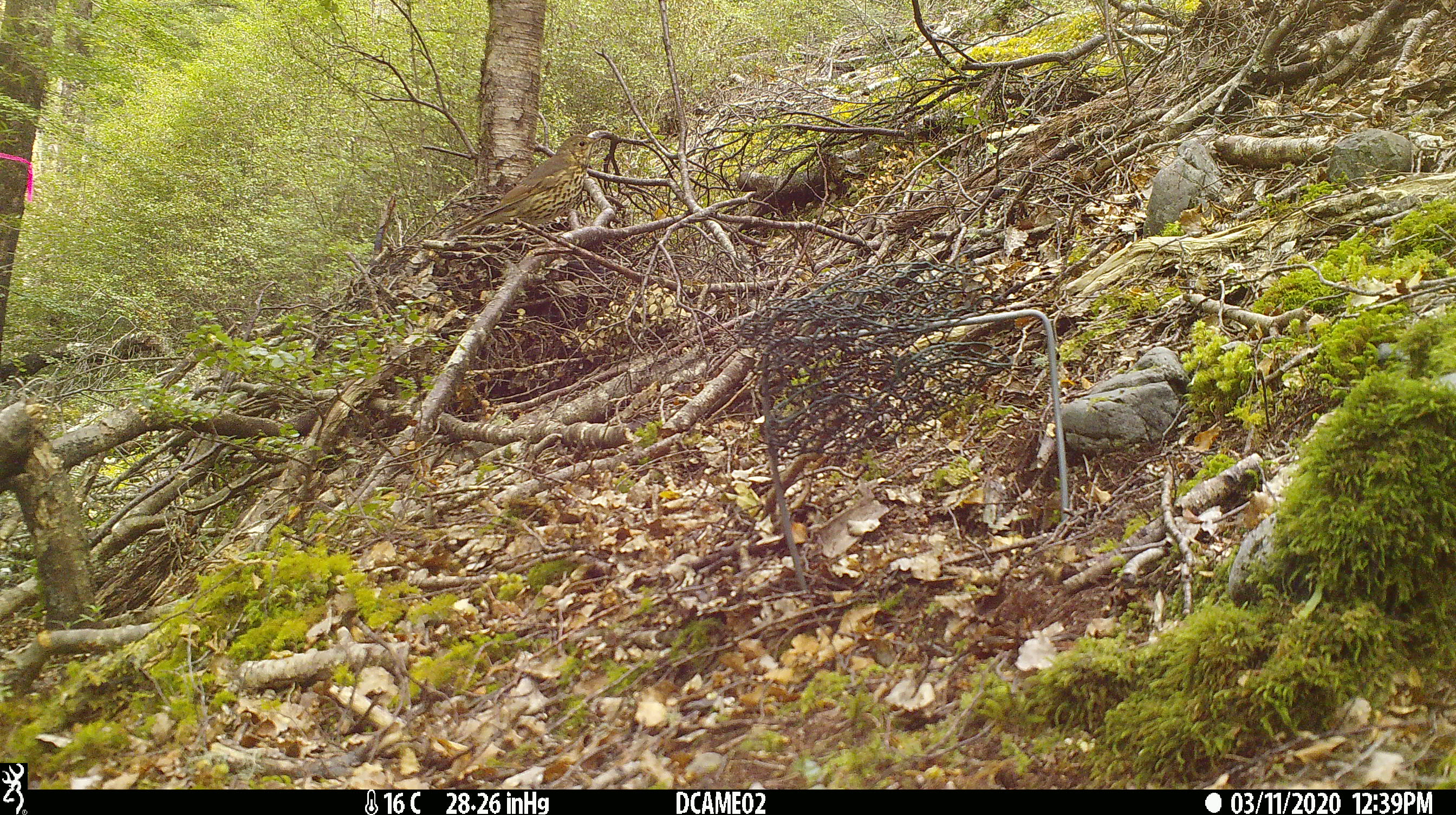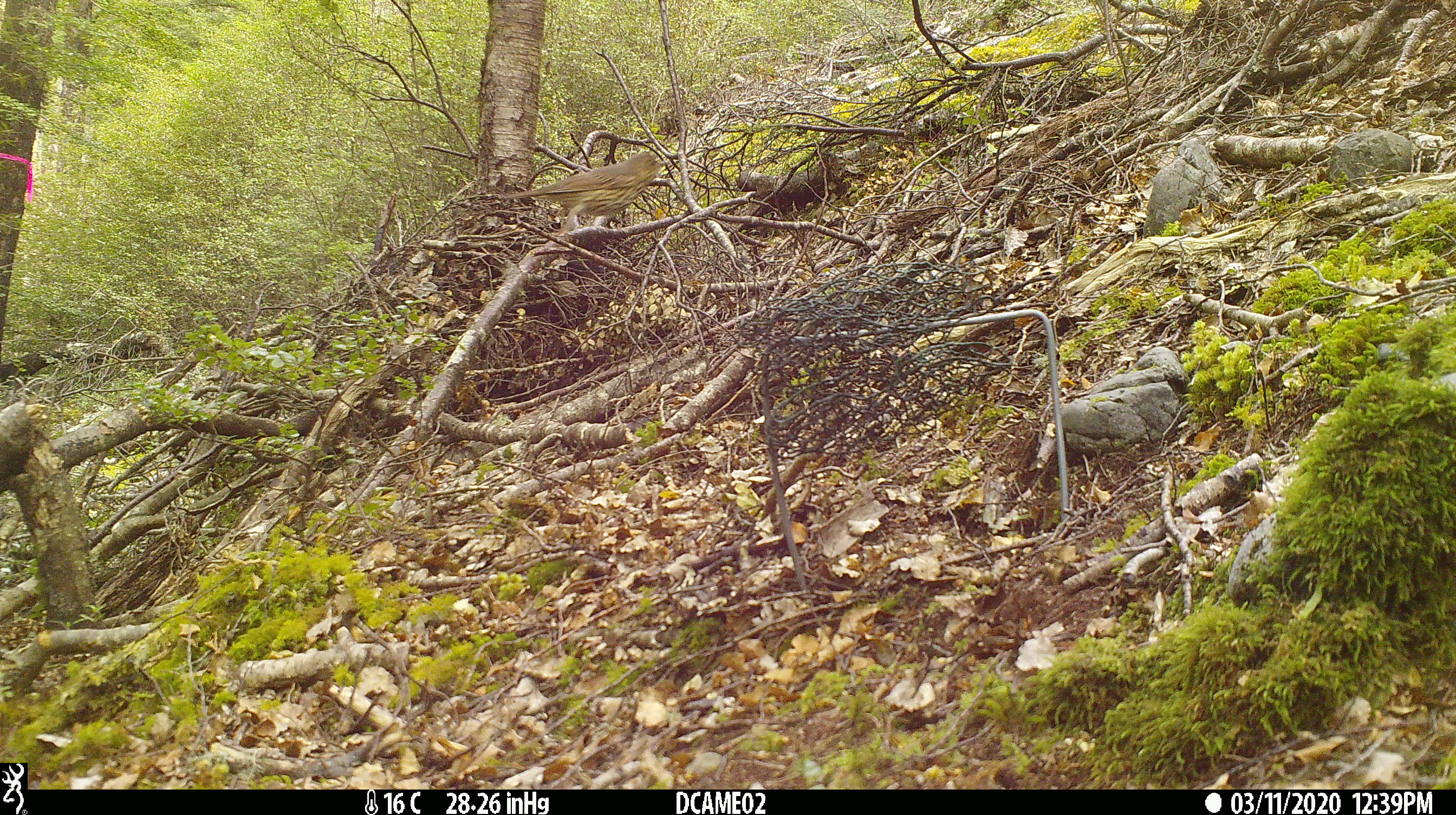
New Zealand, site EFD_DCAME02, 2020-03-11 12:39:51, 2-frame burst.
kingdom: Animalia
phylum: Chordata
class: Aves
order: Passeriformes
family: Turdidae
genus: Turdus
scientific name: Turdus philomelos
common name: song thrush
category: thrush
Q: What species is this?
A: Thrush (song thrush) (Turdus philomelos).